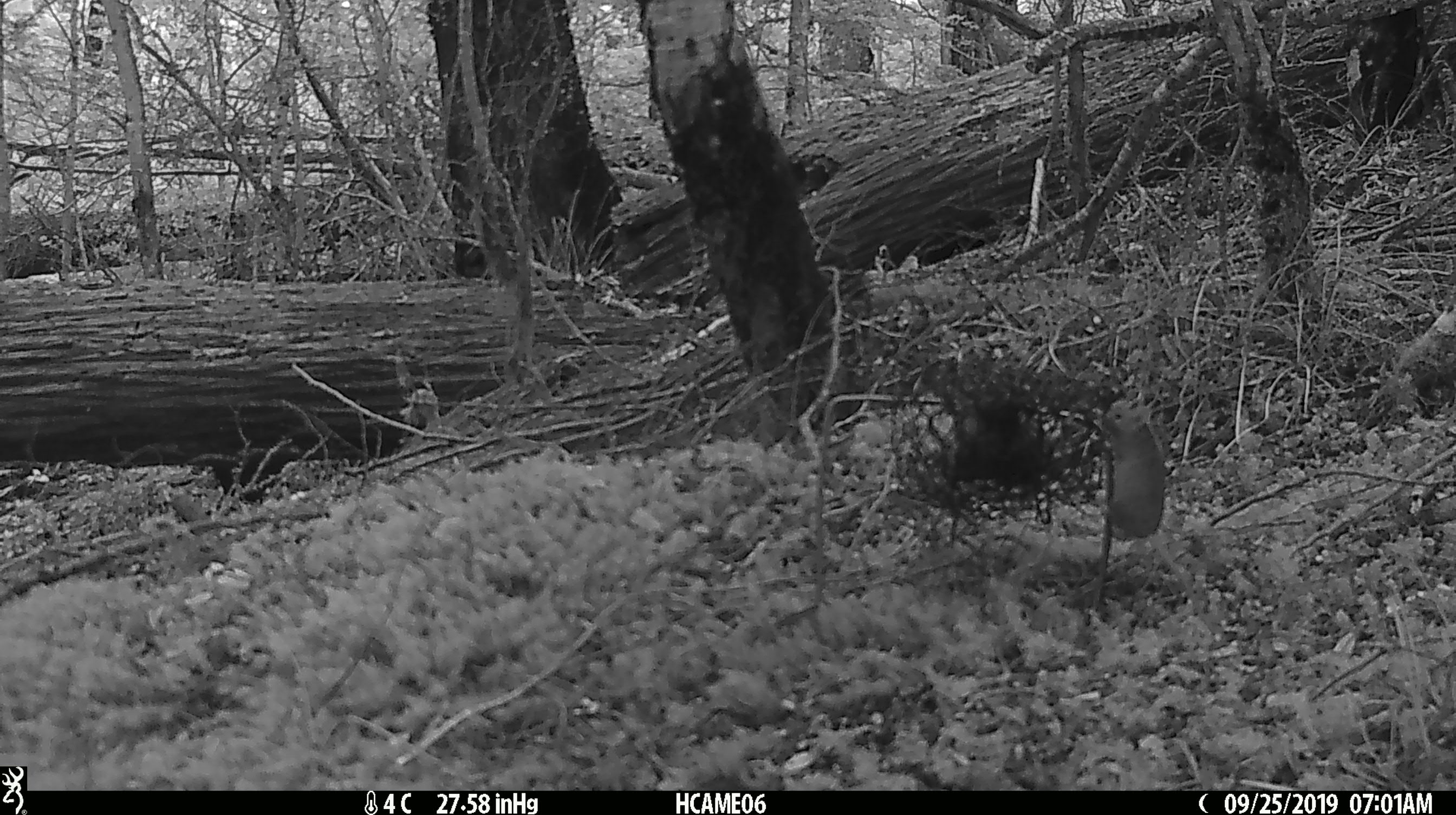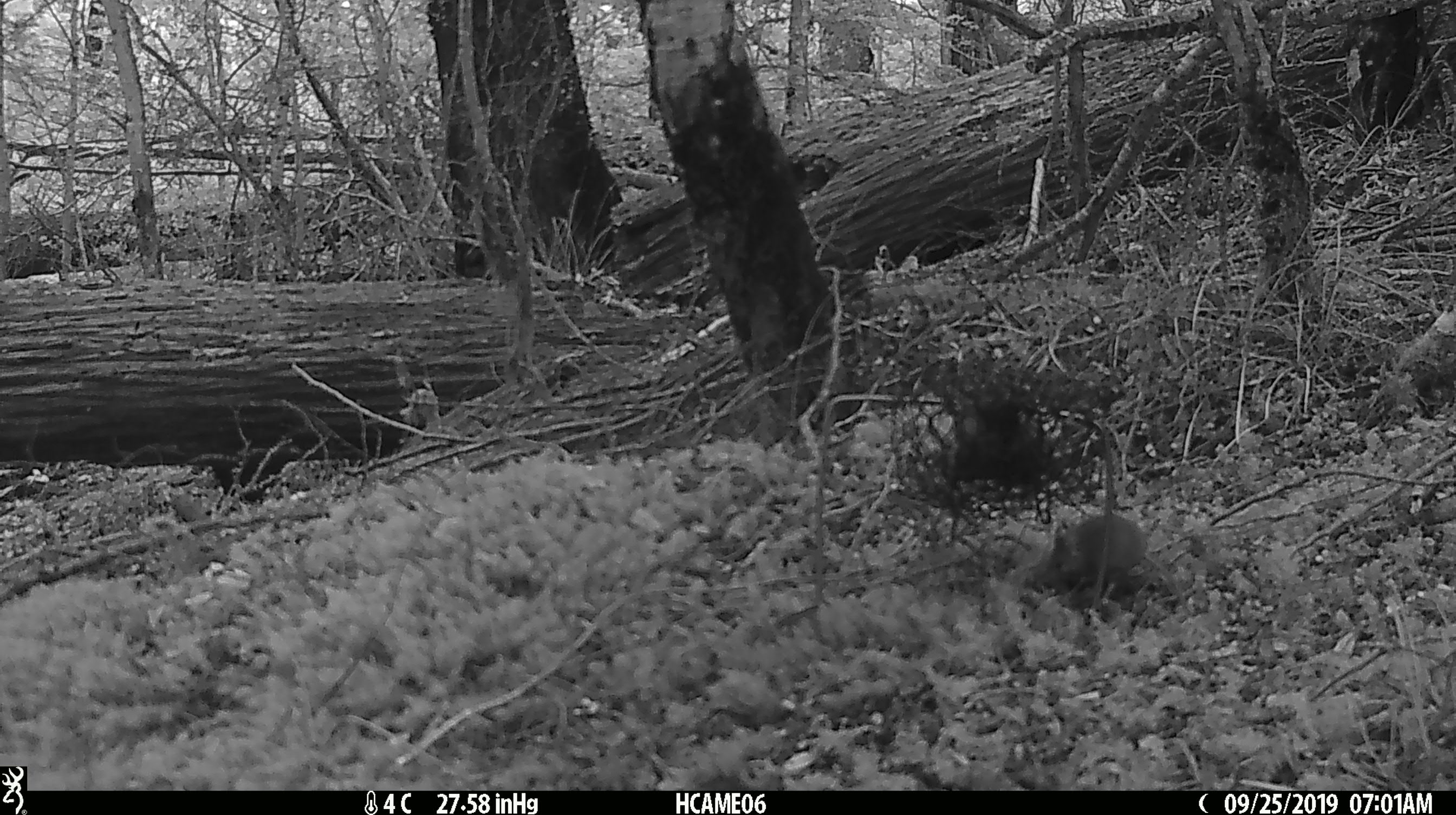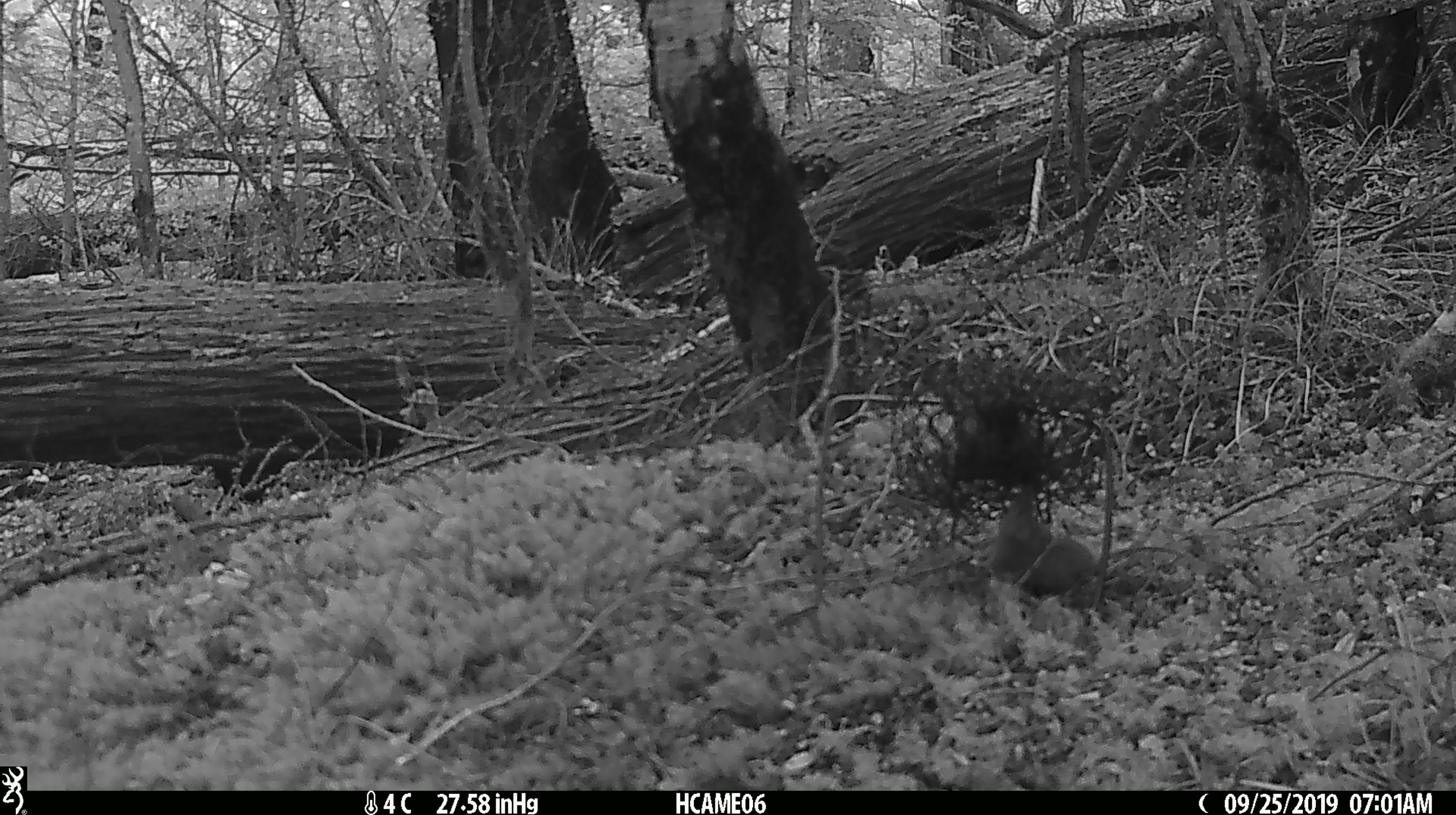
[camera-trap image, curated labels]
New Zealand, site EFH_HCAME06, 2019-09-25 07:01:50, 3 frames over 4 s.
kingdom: Animalia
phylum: Chordata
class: Mammalia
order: Rodentia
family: Muridae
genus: Mus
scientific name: Mus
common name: mouse